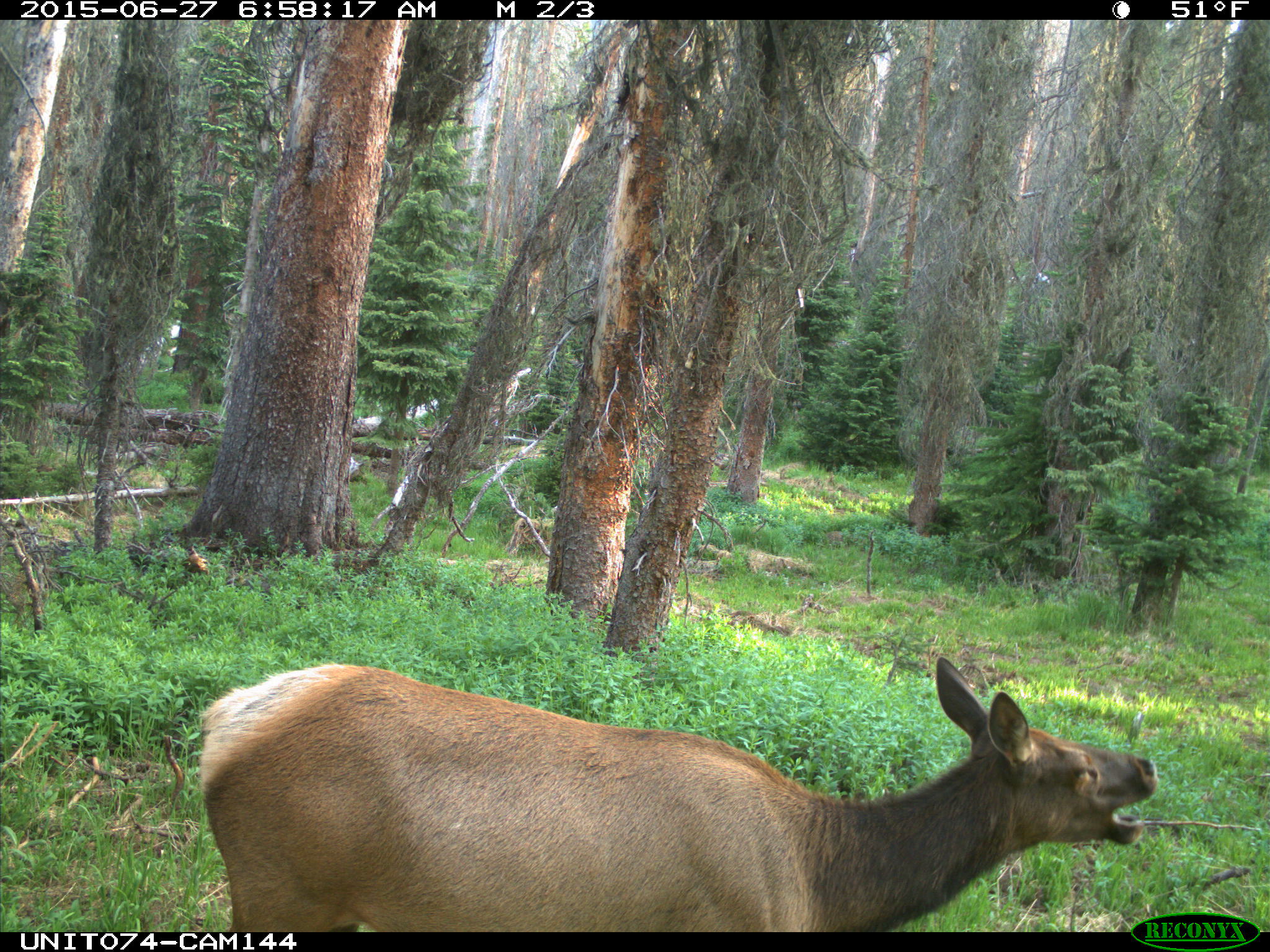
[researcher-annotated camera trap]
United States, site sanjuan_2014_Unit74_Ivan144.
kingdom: Animalia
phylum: Chordata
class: Mammalia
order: Artiodactyla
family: Cervidae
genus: Cervus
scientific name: Cervus elaphus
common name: red deer